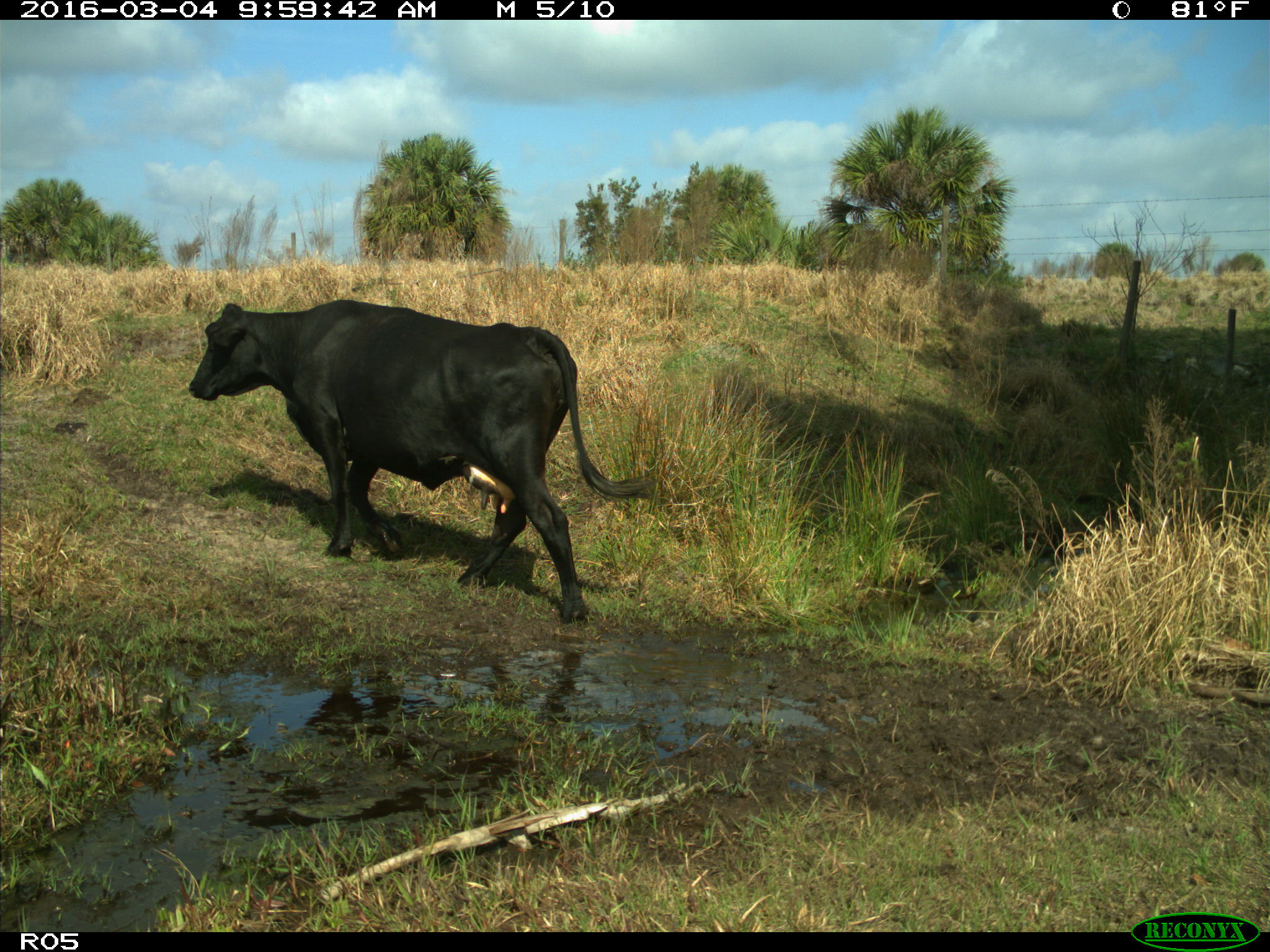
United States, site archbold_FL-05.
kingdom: Animalia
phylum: Chordata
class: Mammalia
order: Artiodactyla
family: Bovidae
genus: Bos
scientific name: Bos taurus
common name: domestic cow